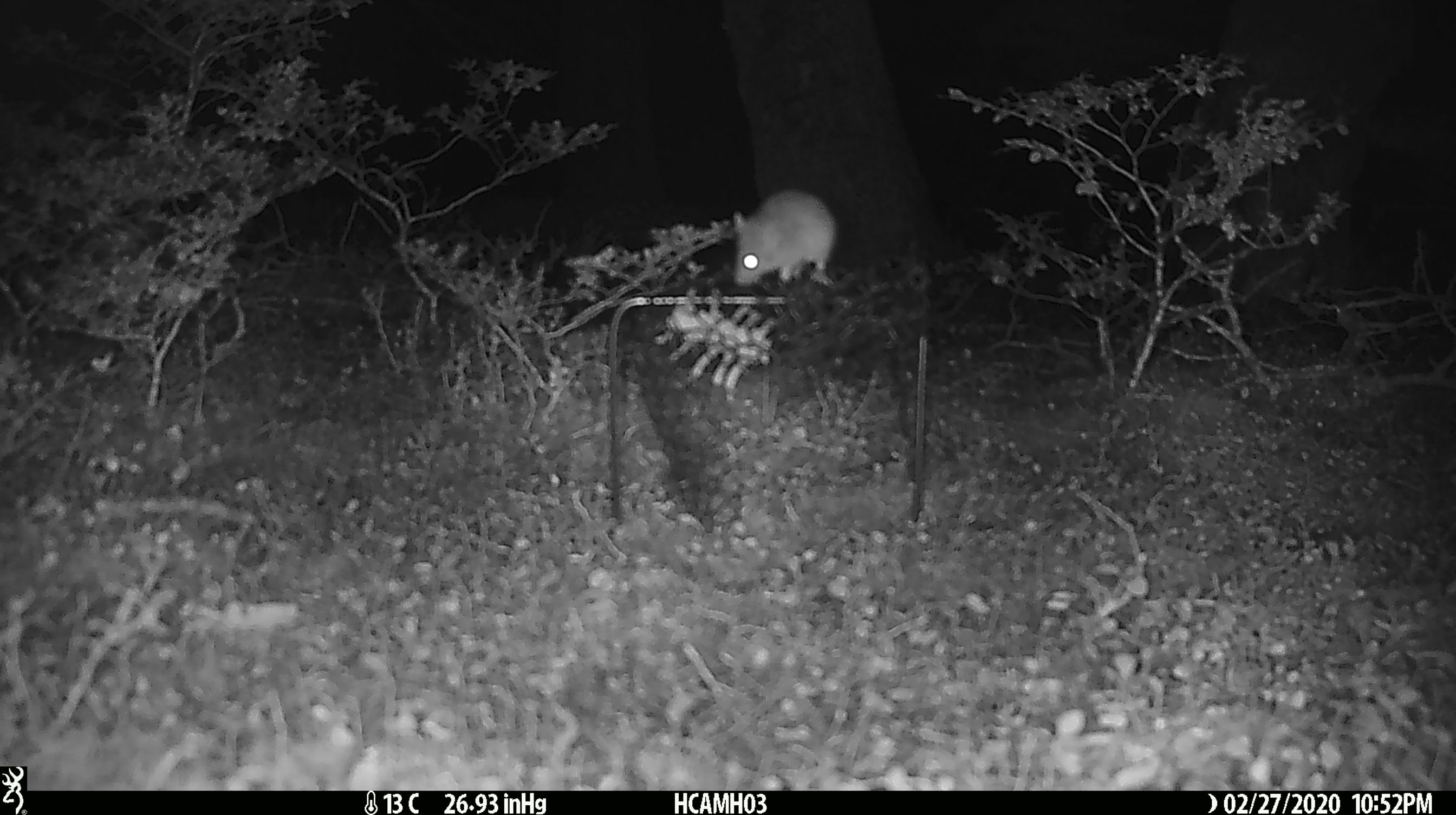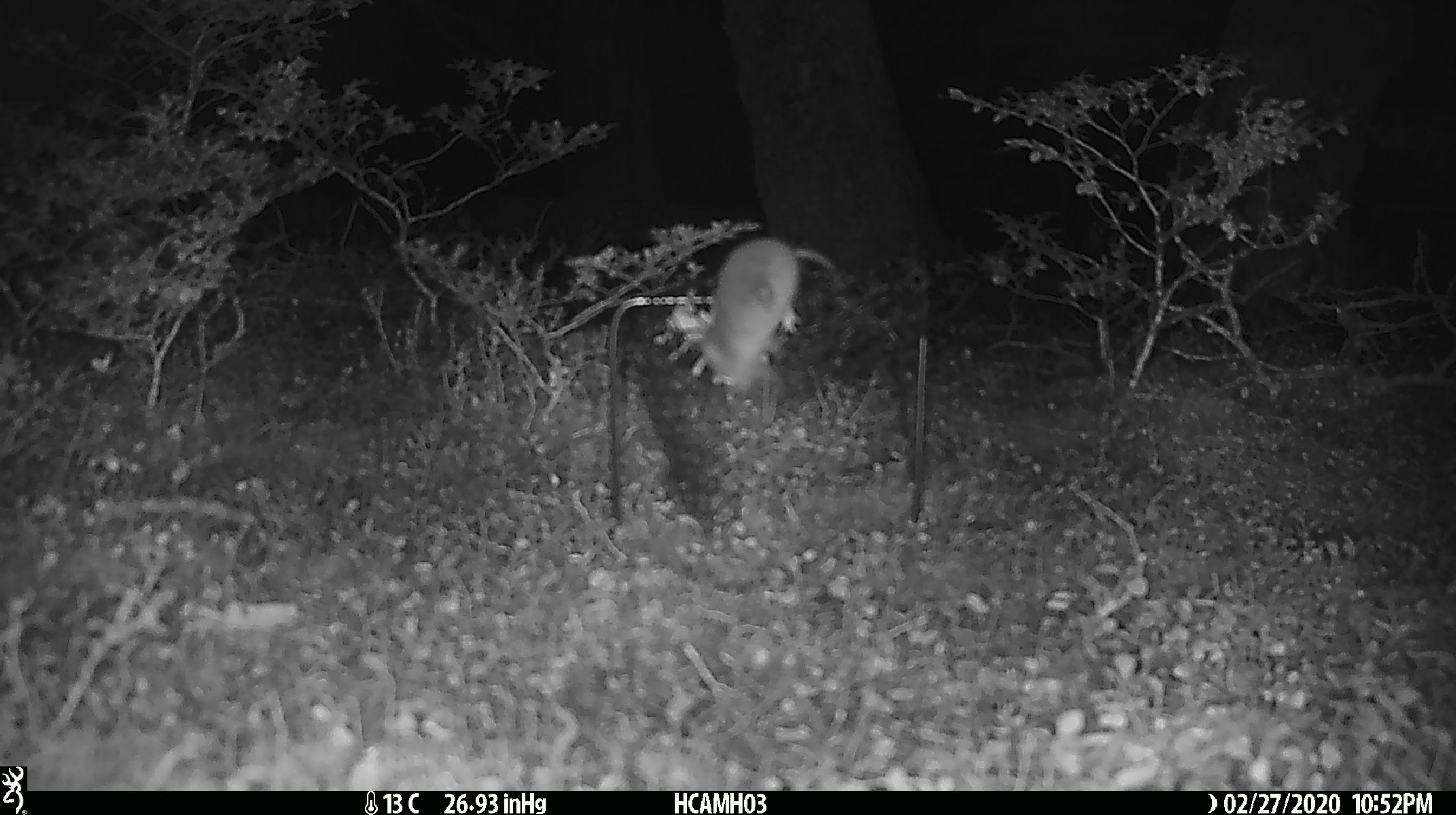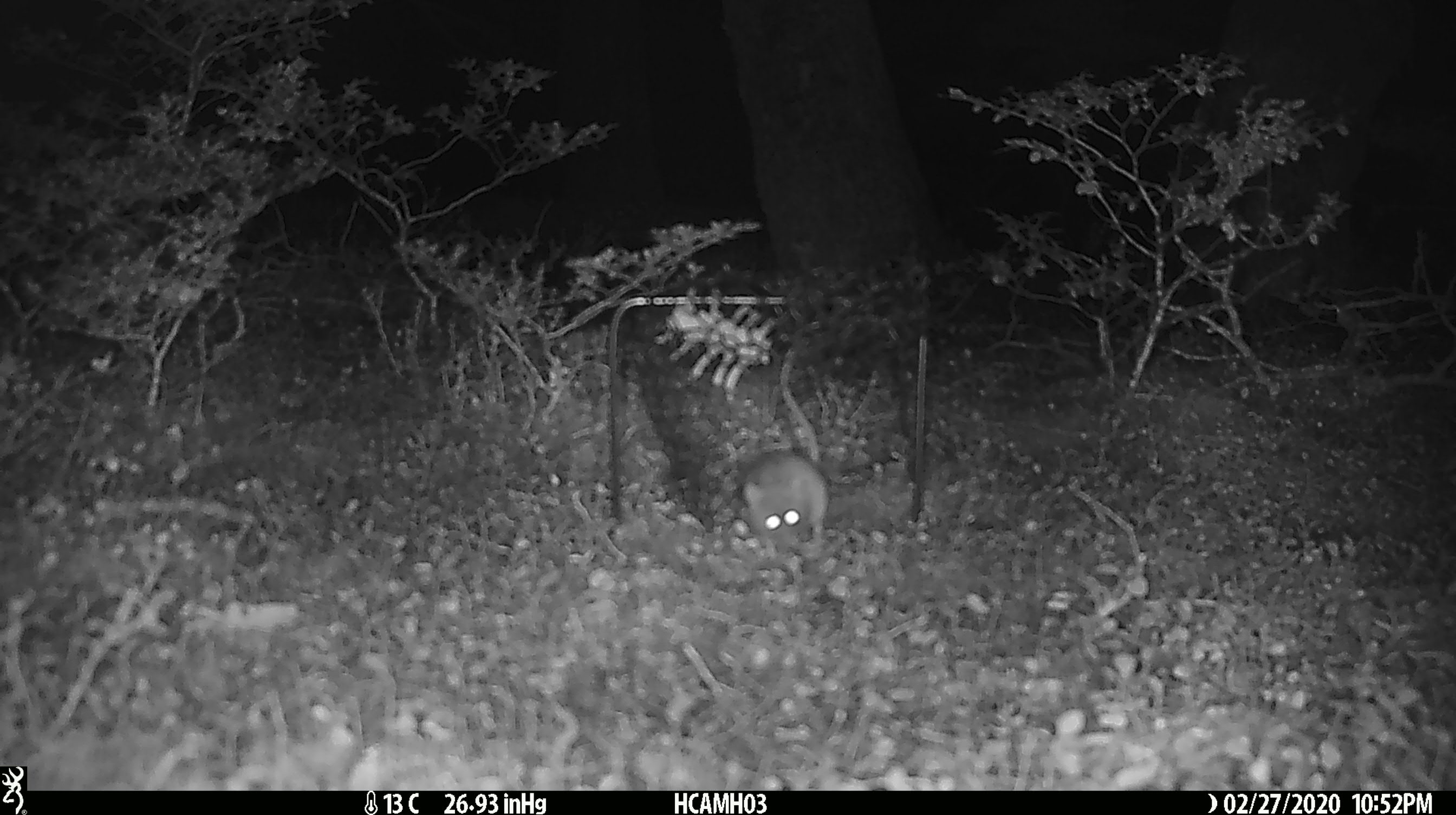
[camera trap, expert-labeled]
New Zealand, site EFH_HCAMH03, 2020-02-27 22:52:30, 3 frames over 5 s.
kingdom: Animalia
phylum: Chordata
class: Mammalia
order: Rodentia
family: Muridae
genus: Mus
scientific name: Mus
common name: mouse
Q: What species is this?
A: Mouse (Mus).